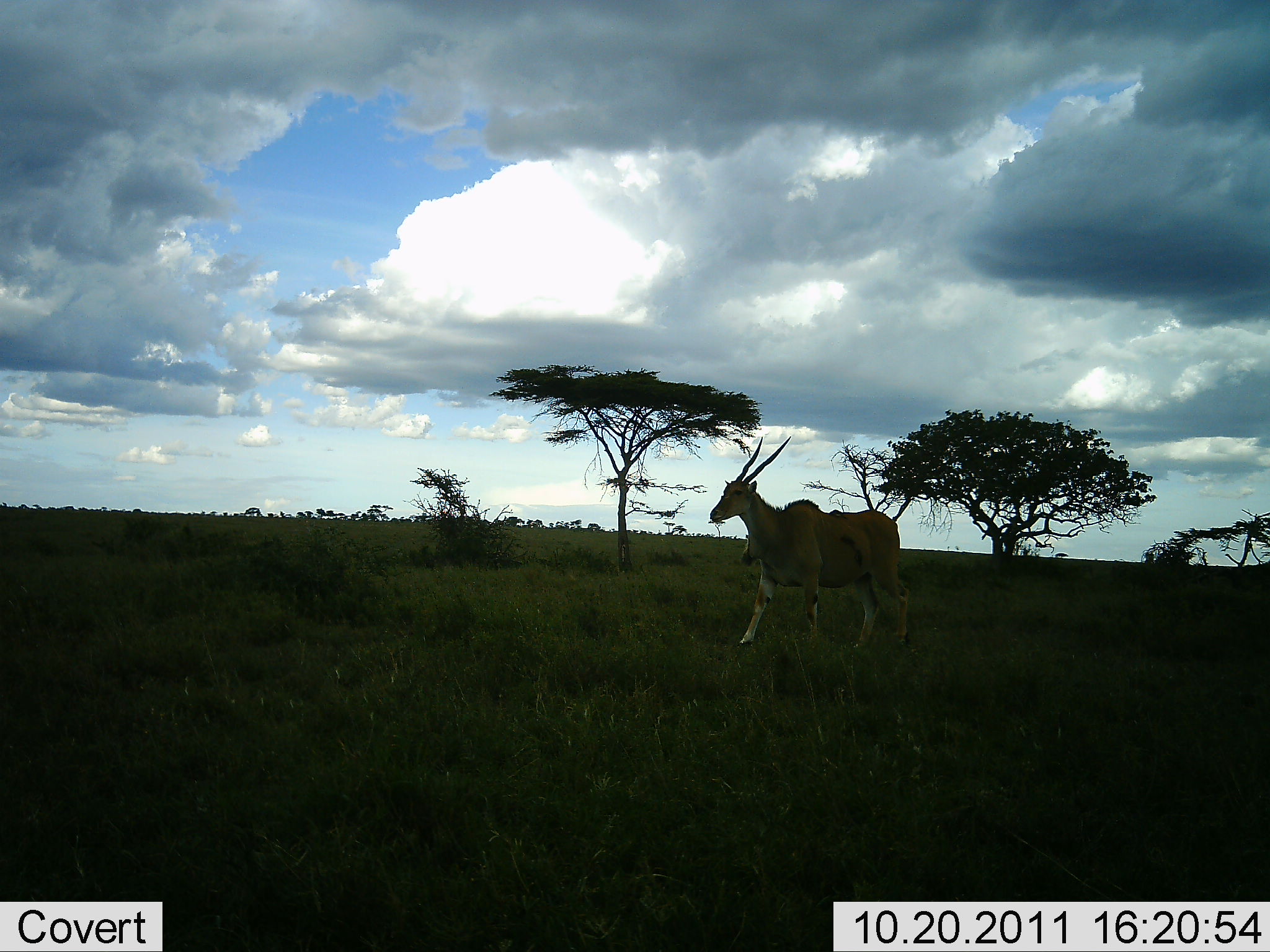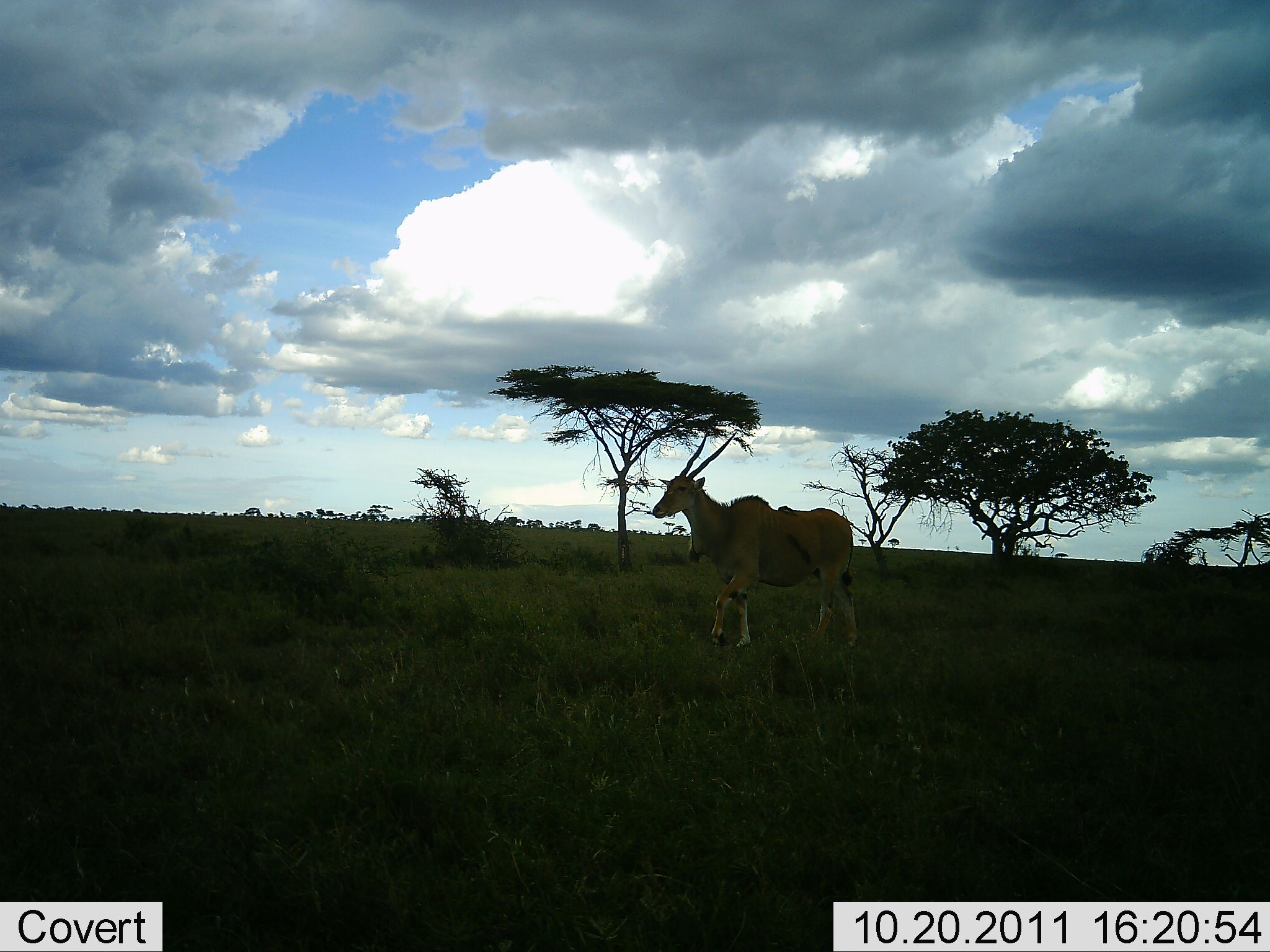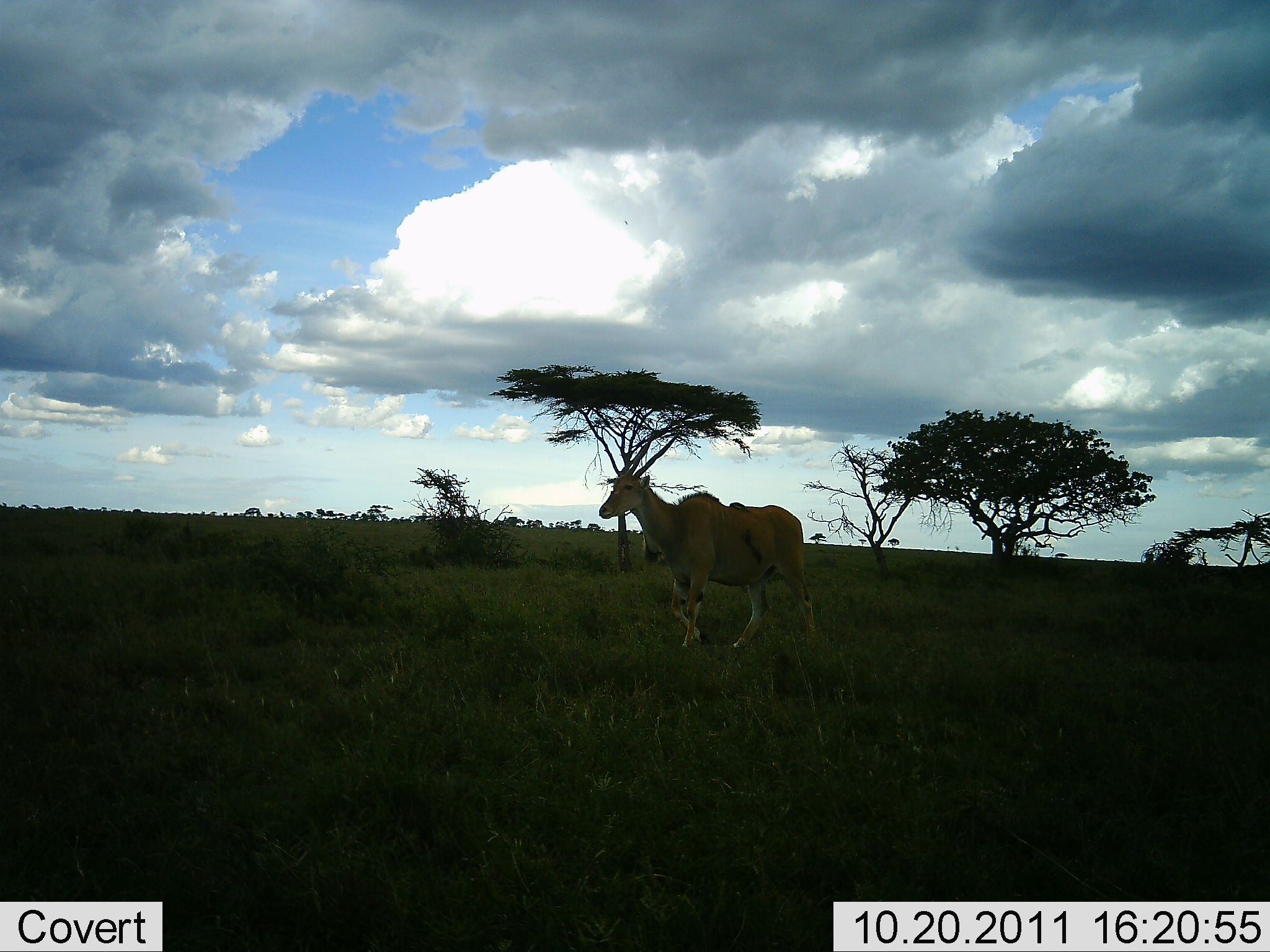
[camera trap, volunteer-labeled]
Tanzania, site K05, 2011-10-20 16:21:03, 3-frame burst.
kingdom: Animalia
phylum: Chordata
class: Mammalia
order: Artiodactyla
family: Bovidae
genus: Tragelaphus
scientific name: Tragelaphus oryx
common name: eland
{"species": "eland (Tragelaphus oryx)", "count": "1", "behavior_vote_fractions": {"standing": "0%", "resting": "0%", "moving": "100%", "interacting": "0%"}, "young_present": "0%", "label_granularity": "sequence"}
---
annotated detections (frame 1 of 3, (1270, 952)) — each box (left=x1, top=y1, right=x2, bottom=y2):
animal: (left=703, top=433, right=917, bottom=654)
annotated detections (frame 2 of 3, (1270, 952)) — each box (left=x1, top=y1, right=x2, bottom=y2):
animal: (left=651, top=428, right=865, bottom=649)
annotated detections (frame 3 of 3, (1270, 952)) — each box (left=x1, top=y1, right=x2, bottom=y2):
animal: (left=594, top=427, right=808, bottom=647)